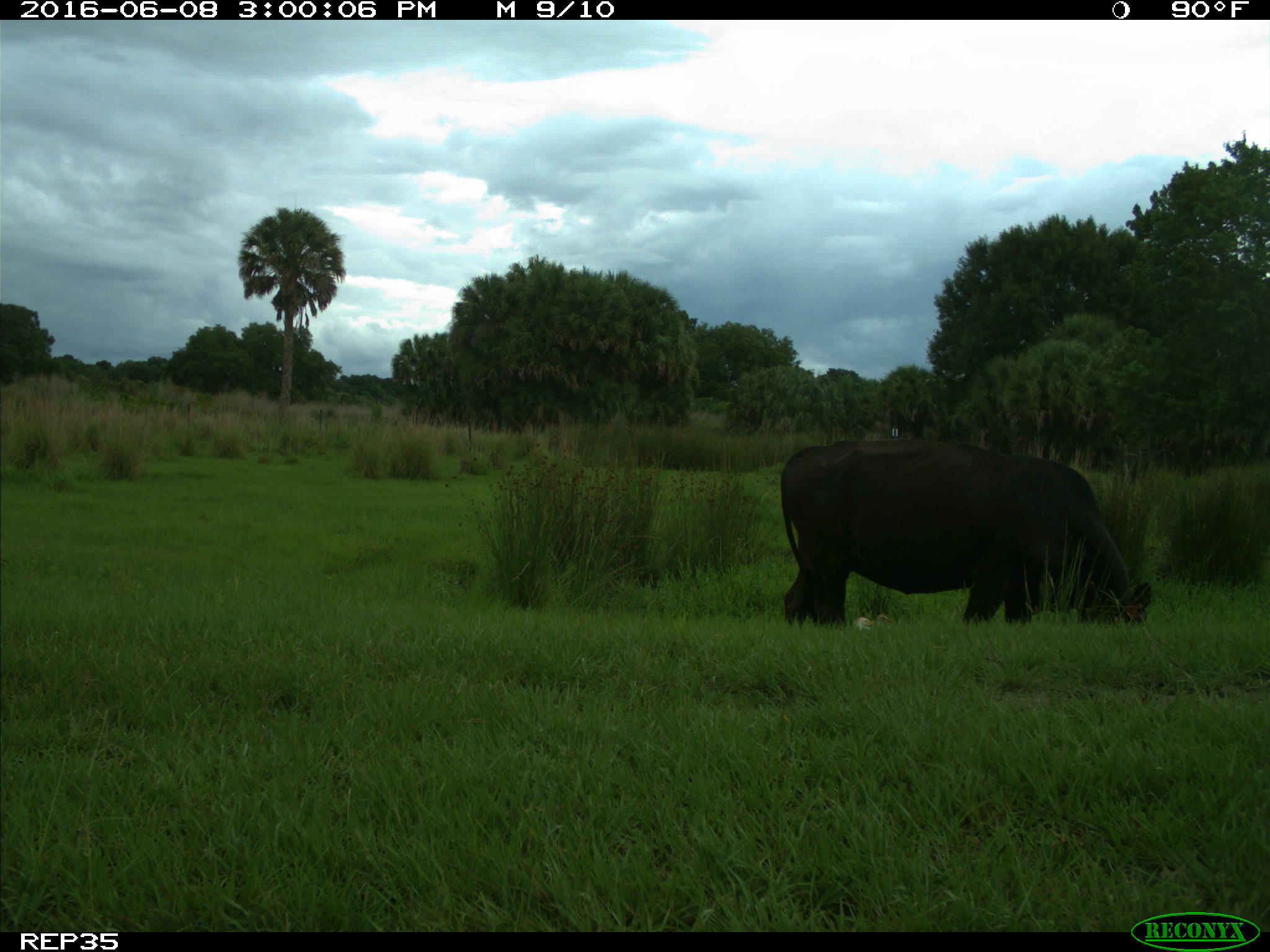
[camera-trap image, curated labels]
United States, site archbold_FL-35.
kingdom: Animalia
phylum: Chordata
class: Mammalia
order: Artiodactyla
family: Bovidae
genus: Bos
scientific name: Bos taurus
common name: domestic cow